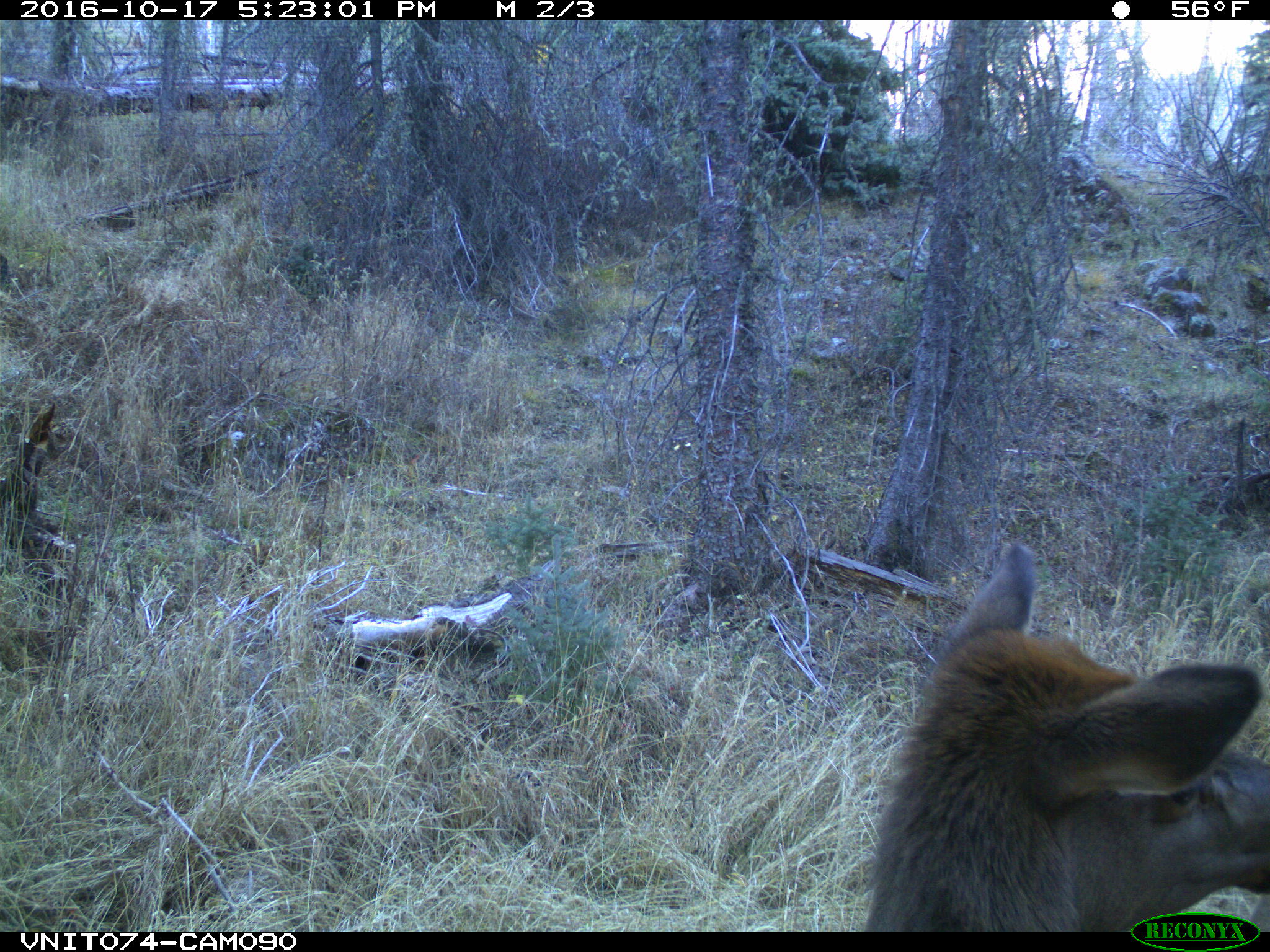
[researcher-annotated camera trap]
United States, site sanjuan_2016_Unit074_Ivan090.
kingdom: Animalia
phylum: Chordata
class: Mammalia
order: Artiodactyla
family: Cervidae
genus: Cervus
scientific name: Cervus elaphus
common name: red deer